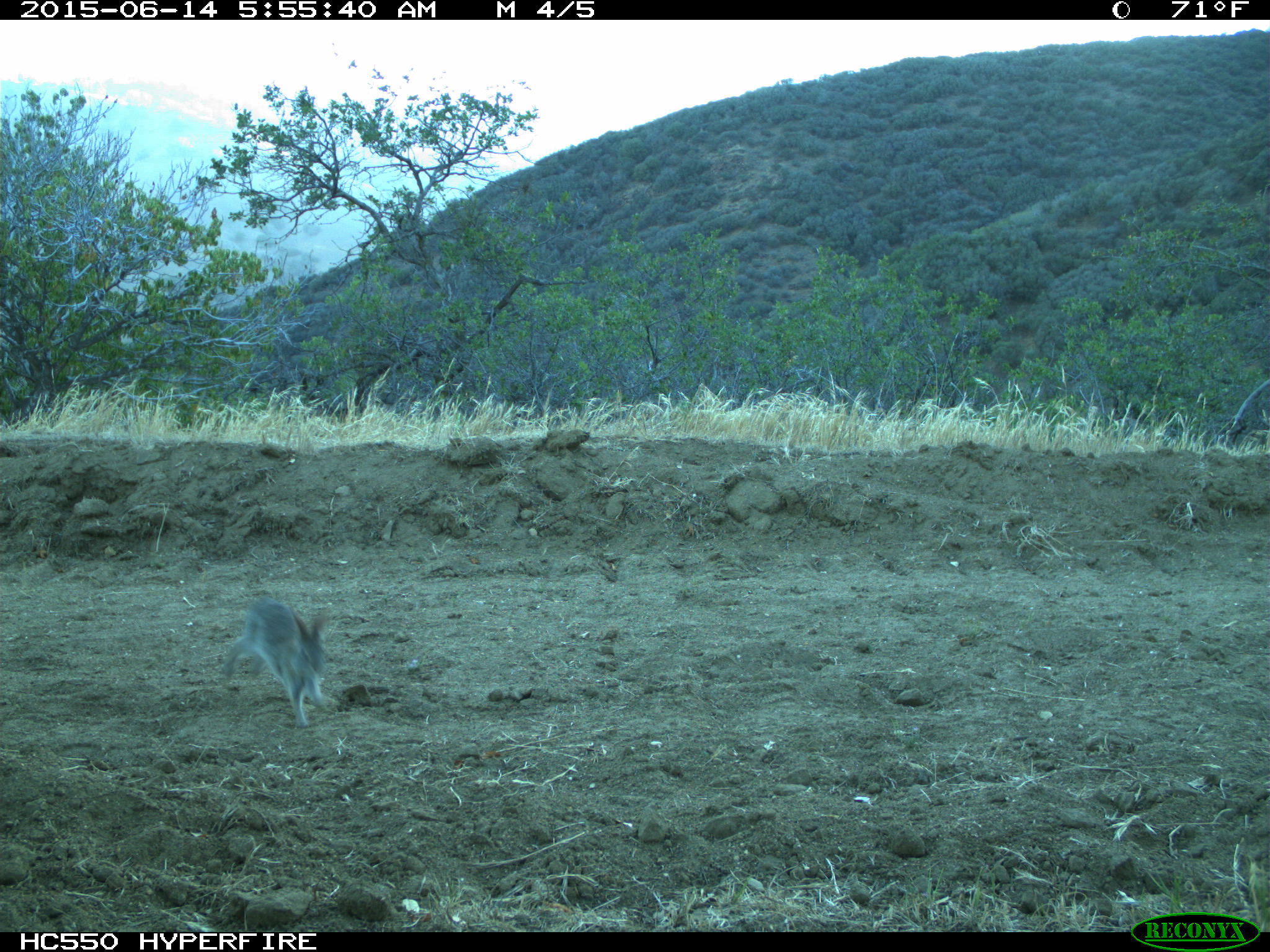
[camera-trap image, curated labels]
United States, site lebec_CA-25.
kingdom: Animalia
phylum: Chordata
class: Mammalia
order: Lagomorpha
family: Leporidae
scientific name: Leporidae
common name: rabbits and hares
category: unidentified rabbit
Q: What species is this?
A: Unidentified rabbit (rabbits and hares) (Leporidae).